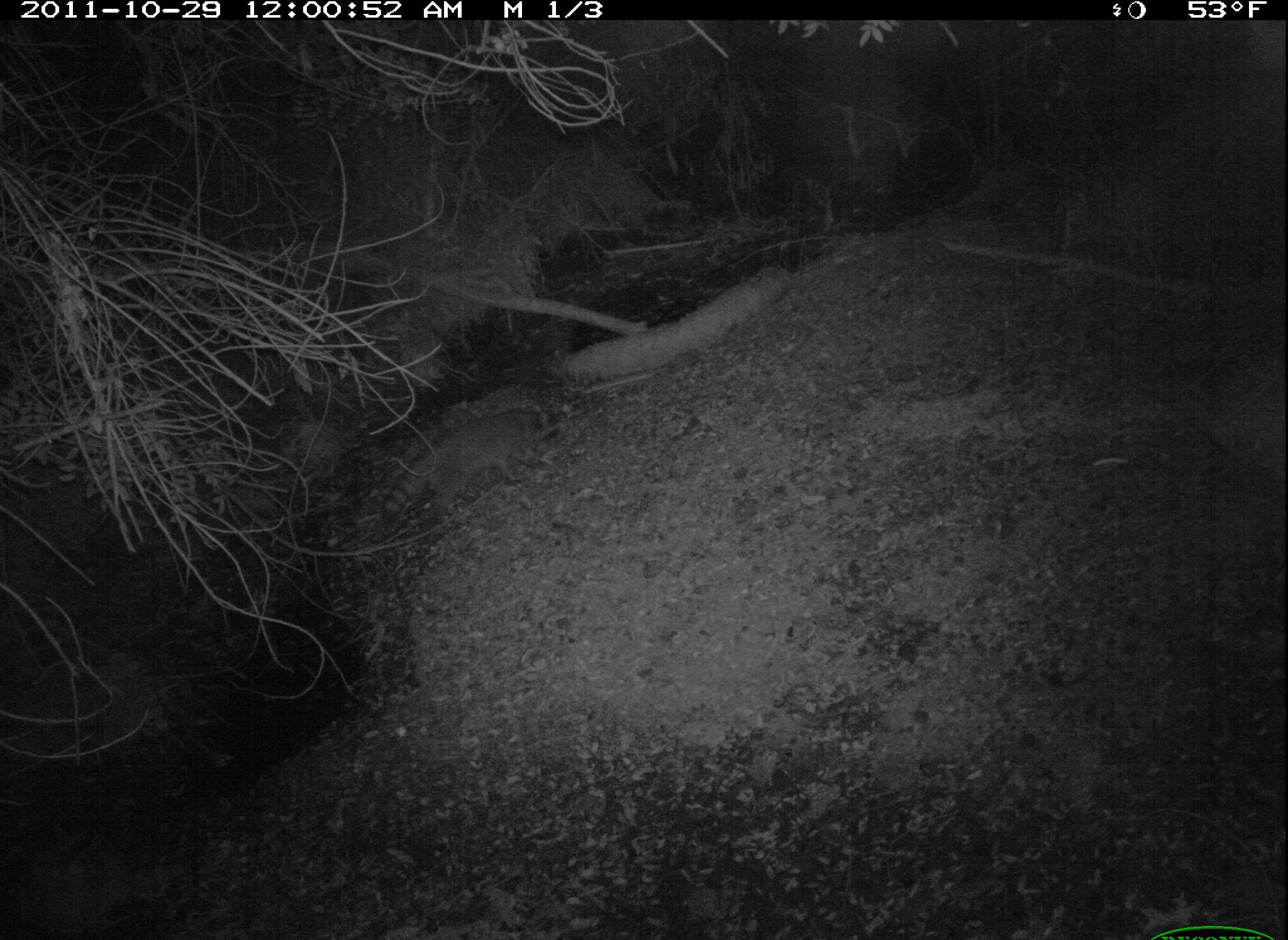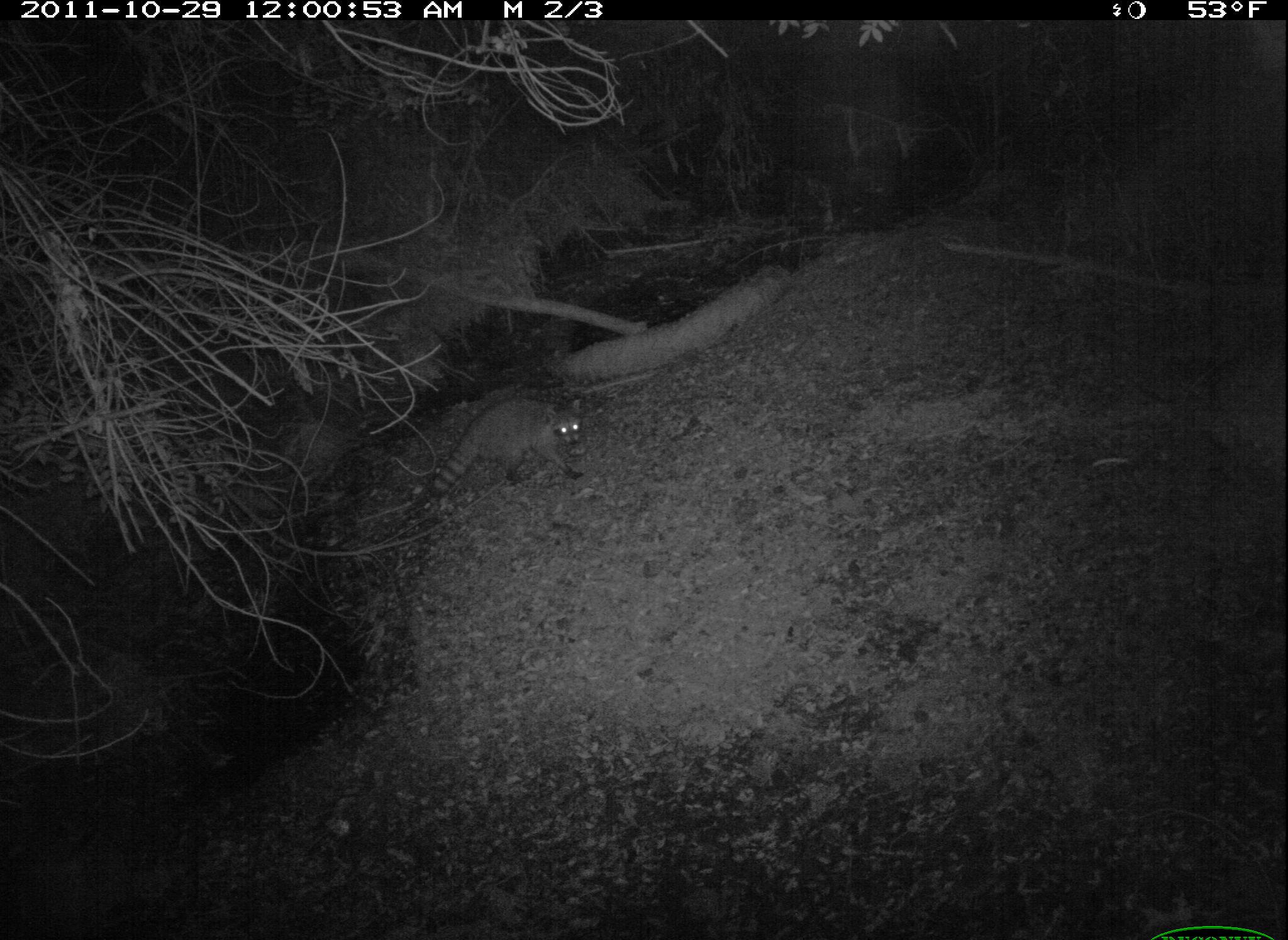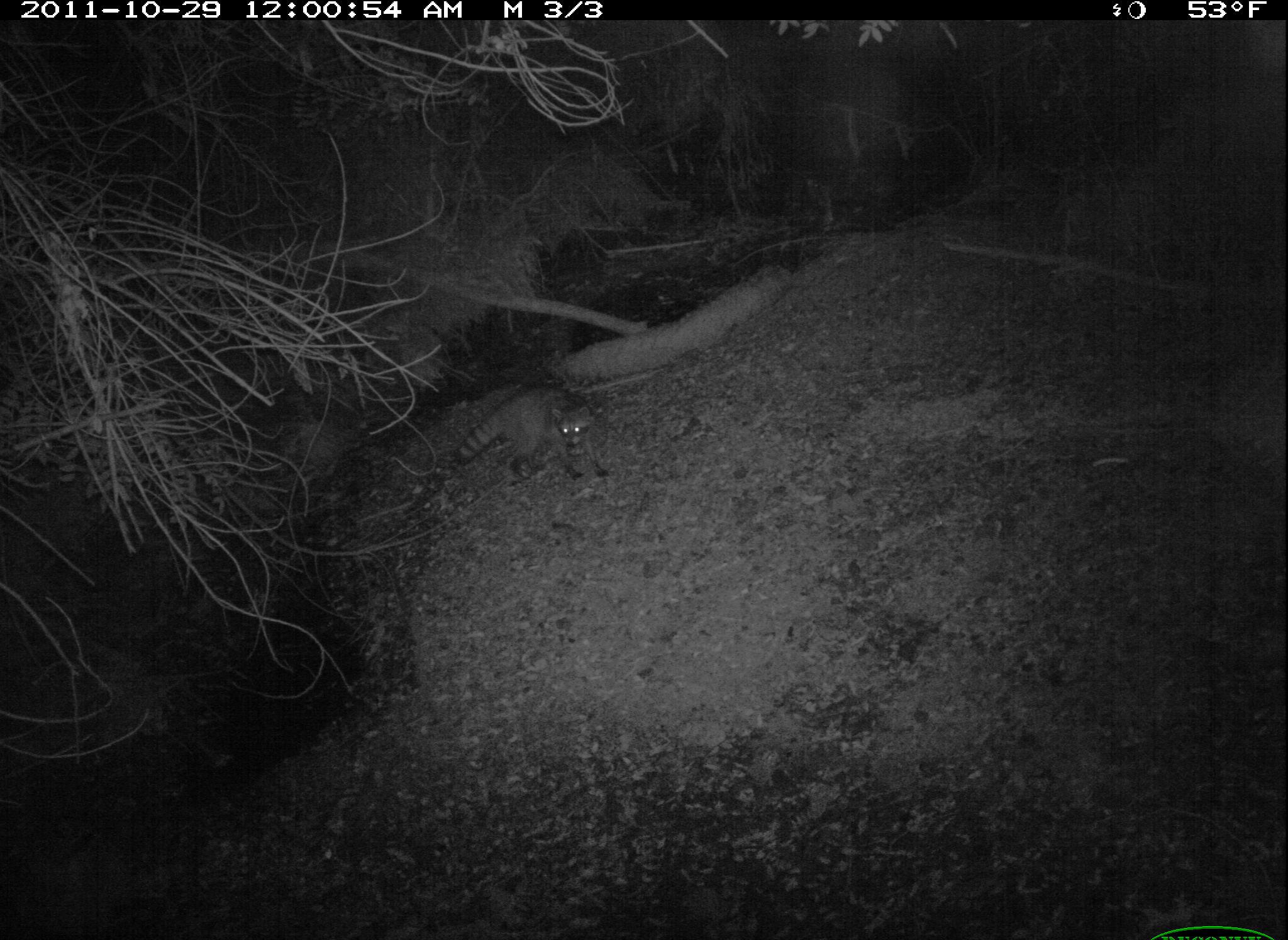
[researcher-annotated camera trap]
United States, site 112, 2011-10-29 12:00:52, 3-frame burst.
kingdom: Animalia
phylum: Chordata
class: Mammalia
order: Carnivora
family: Procyonidae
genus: Procyon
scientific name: Procyon lotor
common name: raccoon